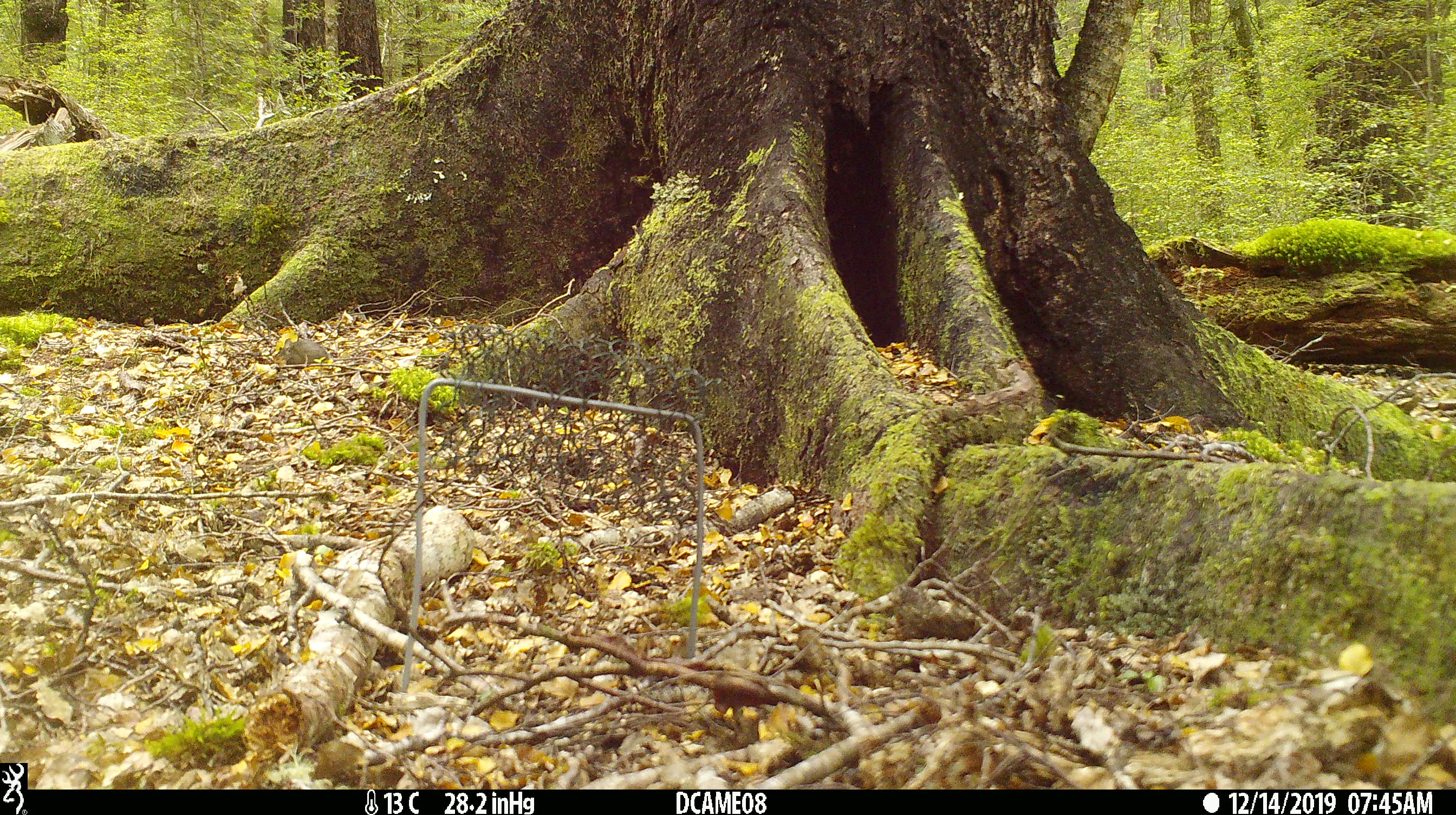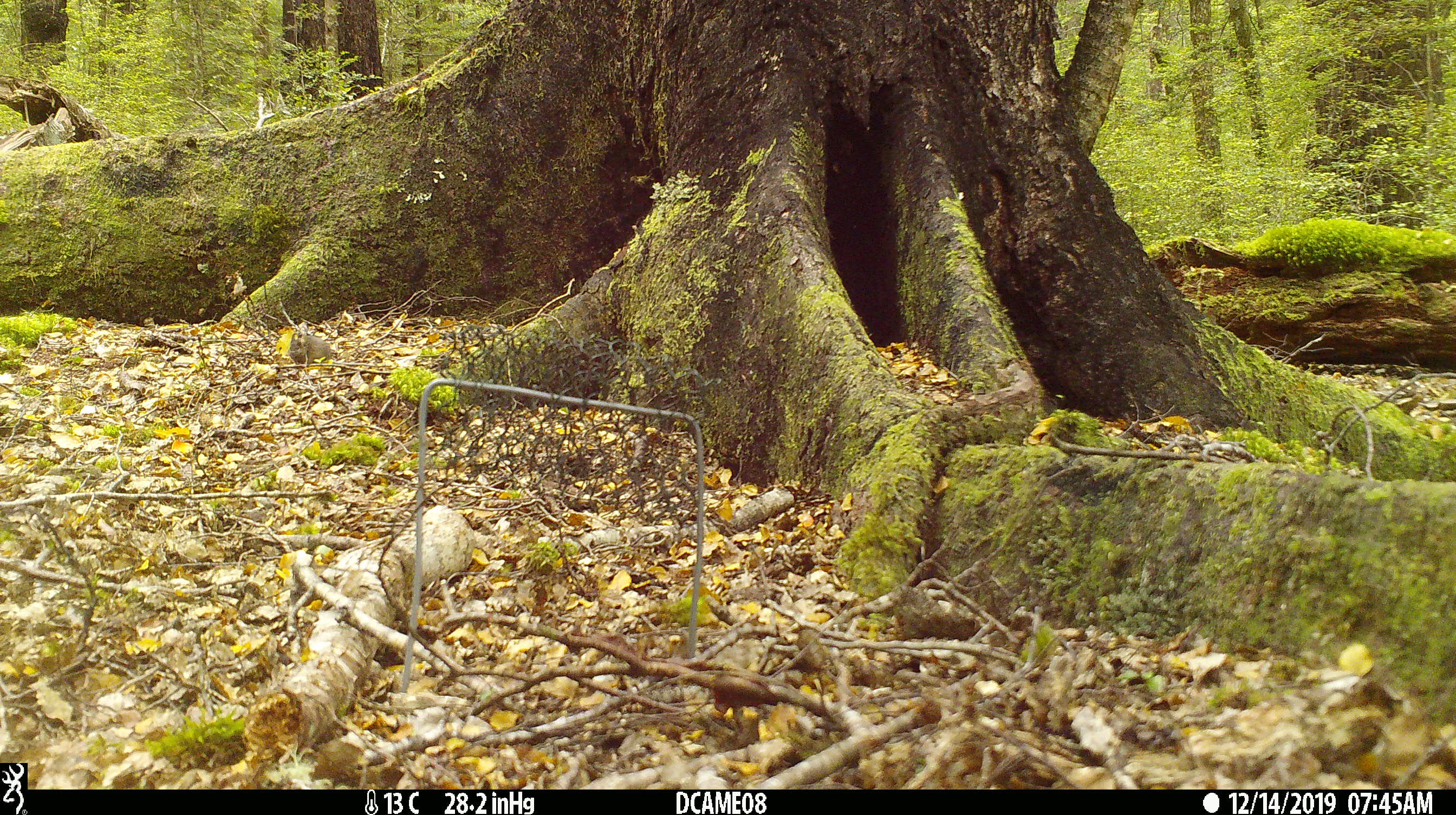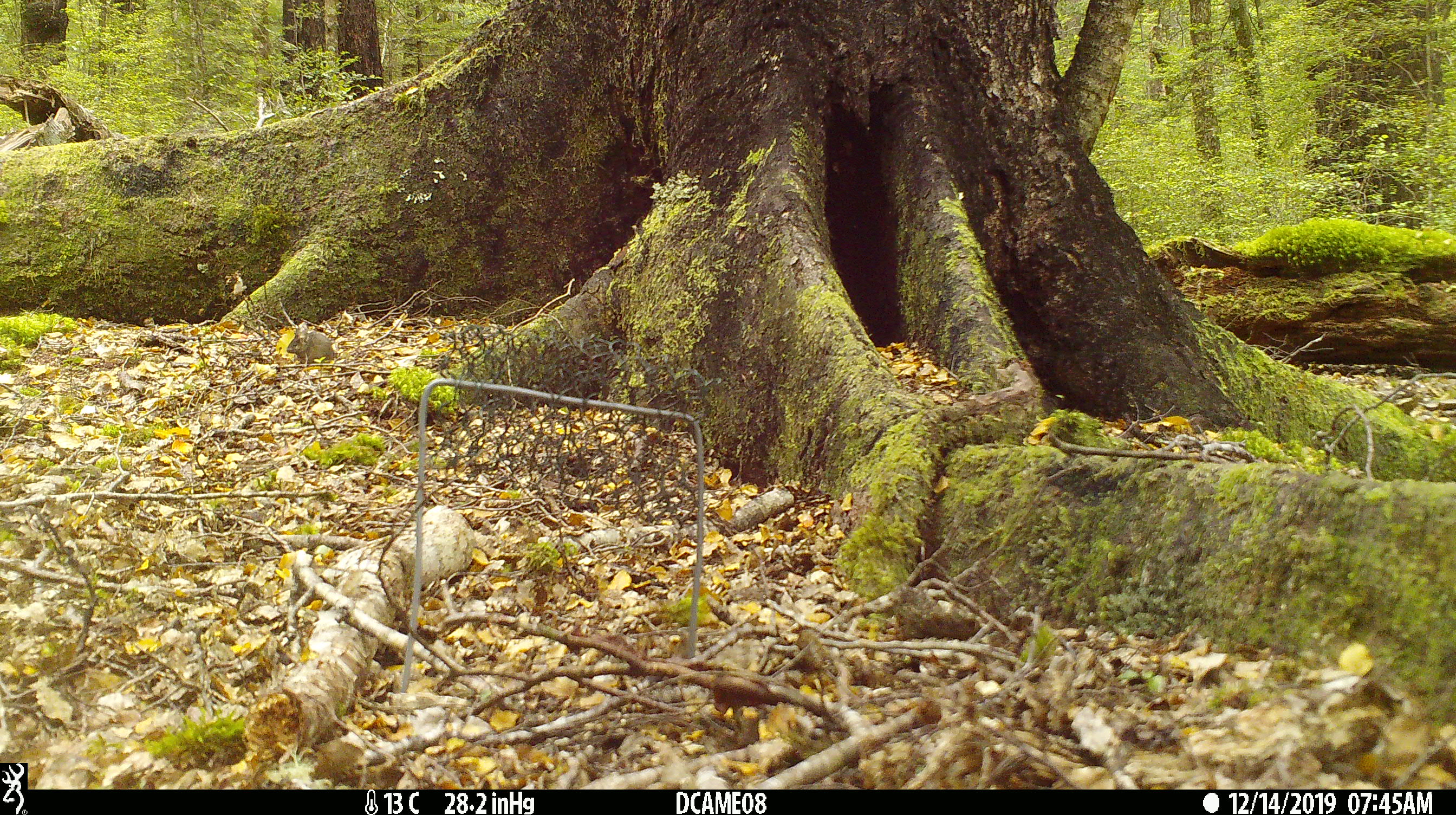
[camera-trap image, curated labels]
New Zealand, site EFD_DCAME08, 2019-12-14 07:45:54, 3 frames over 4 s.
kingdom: Animalia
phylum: Chordata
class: Mammalia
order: Rodentia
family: Muridae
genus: Mus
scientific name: Mus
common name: mouse